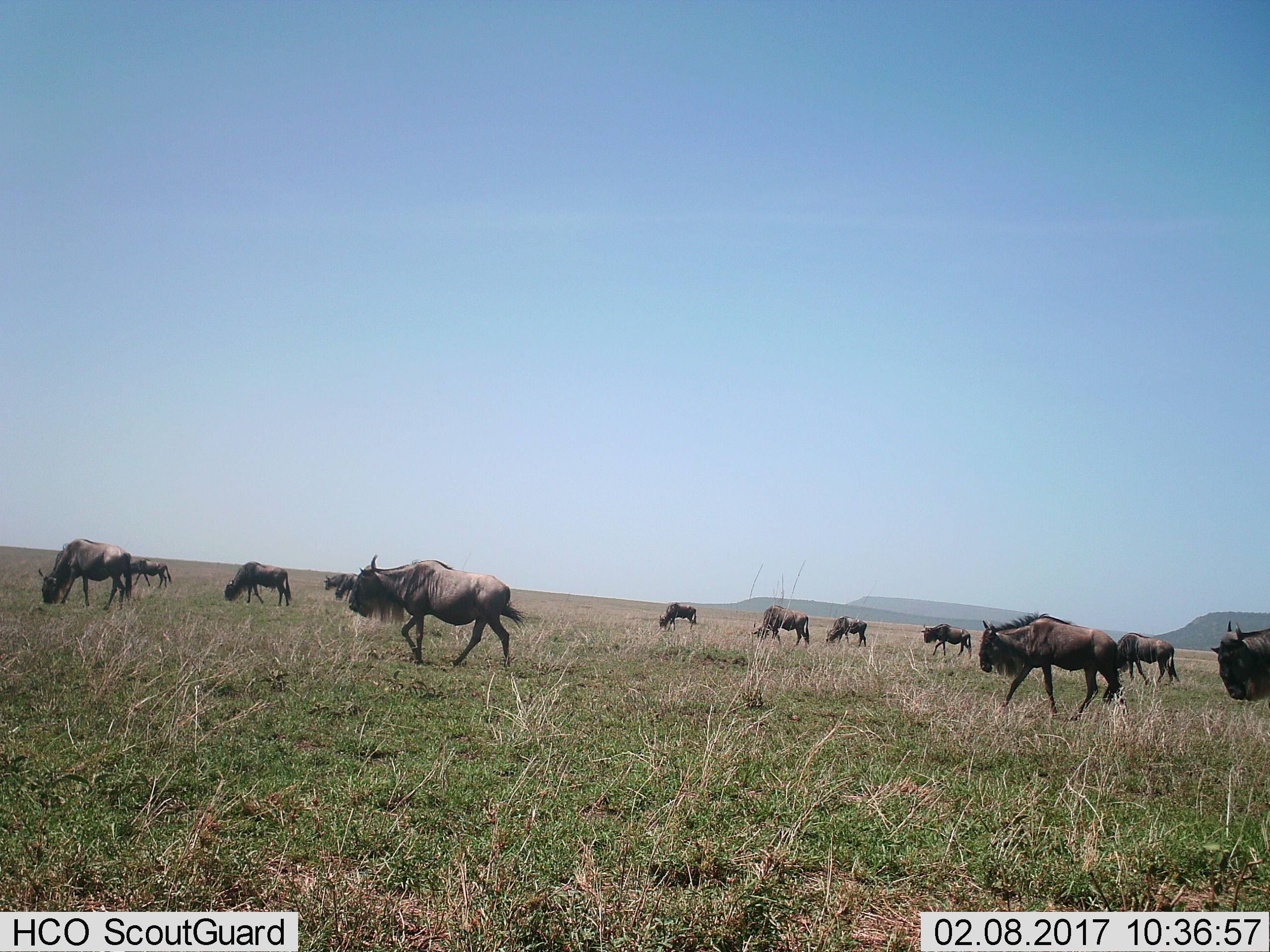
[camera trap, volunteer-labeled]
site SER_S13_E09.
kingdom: Animalia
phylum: Chordata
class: Mammalia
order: Artiodactyla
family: Bovidae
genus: Connochaetes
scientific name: Connochaetes taurinus taurinus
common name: blue wildebeest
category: wildebeestblue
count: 11-50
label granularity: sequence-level